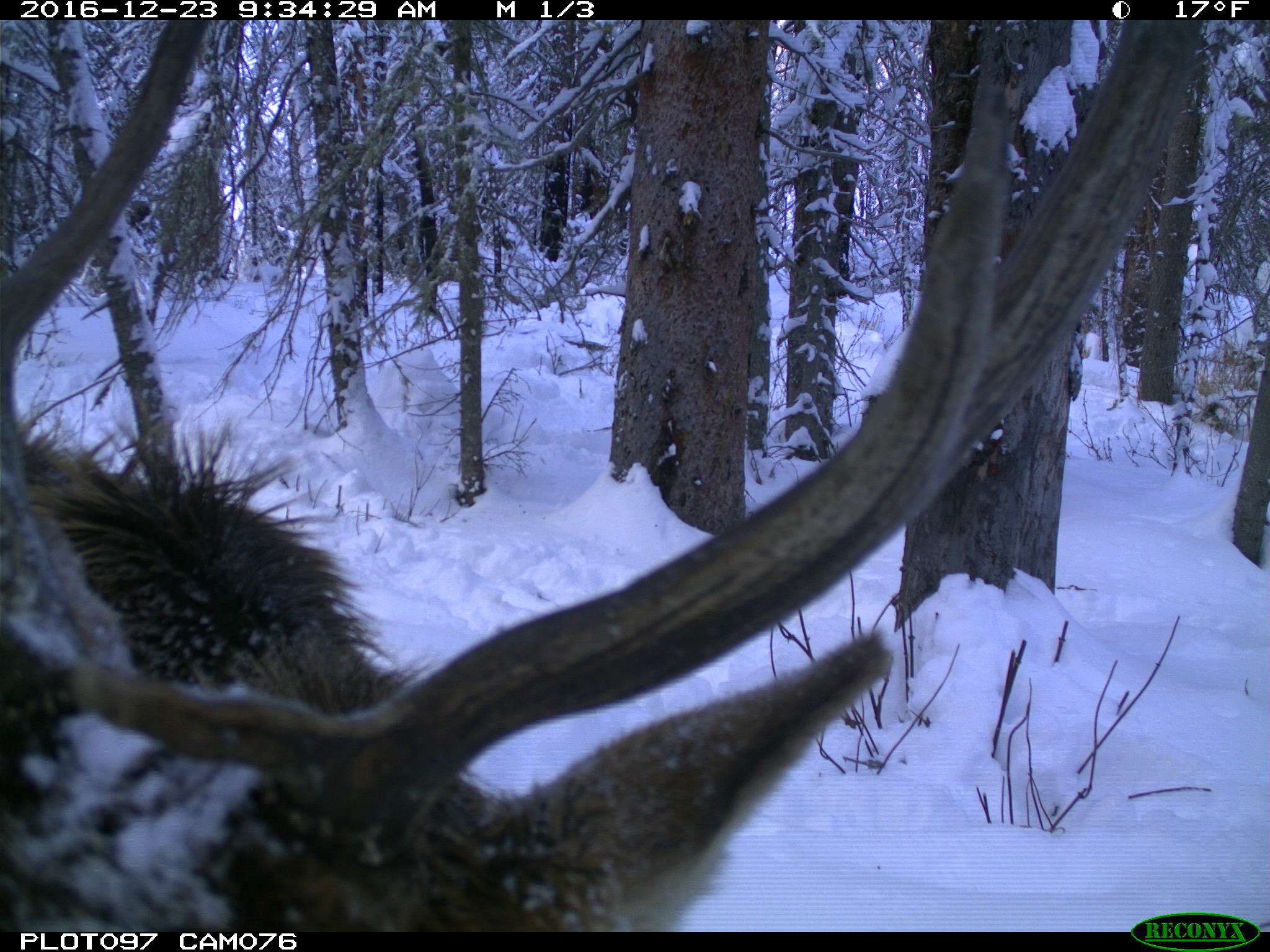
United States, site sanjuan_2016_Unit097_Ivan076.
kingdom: Animalia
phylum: Chordata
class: Mammalia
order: Artiodactyla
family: Cervidae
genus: Cervus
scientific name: Cervus elaphus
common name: red deer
Cervus elaphus (red deer).